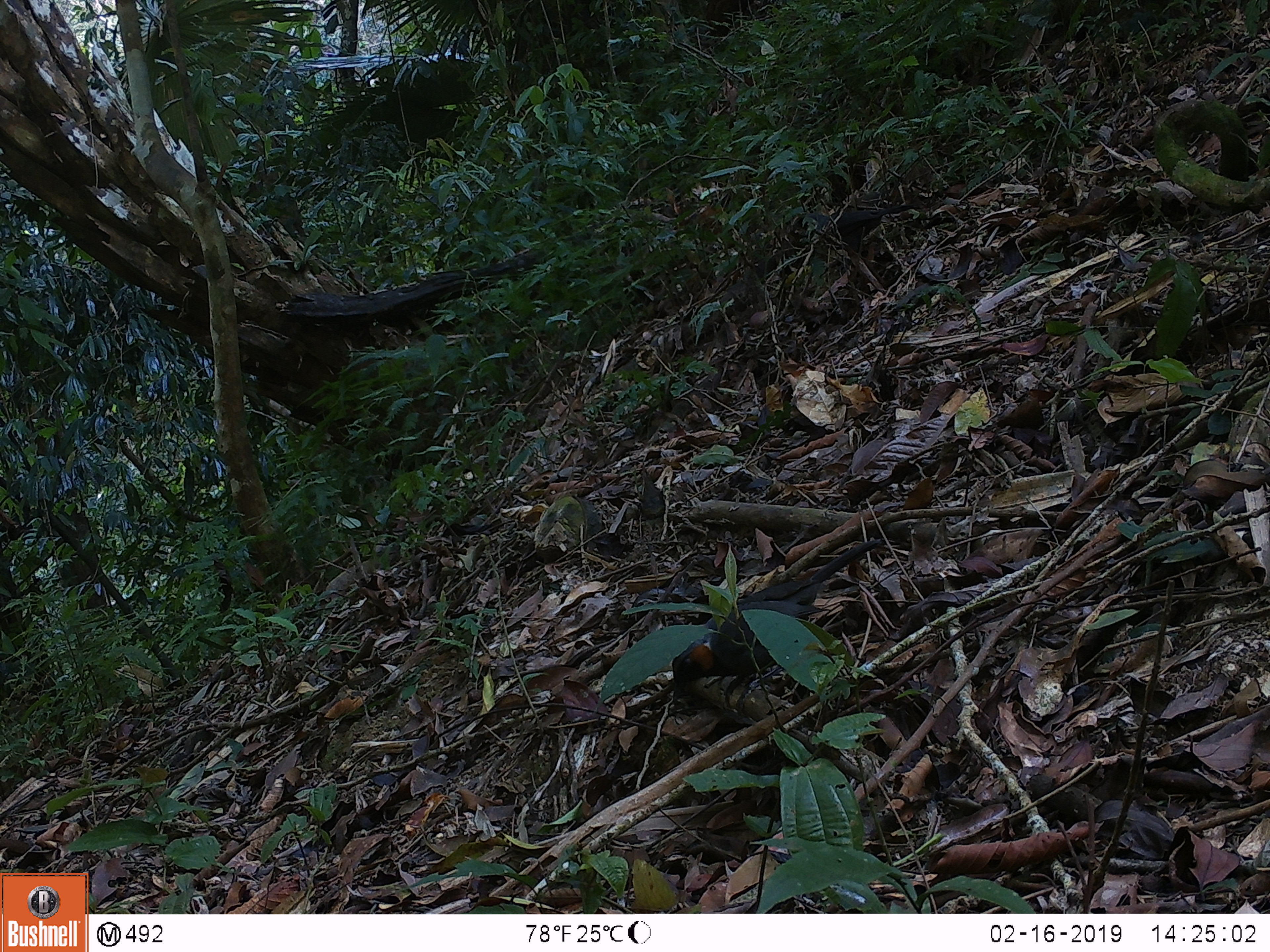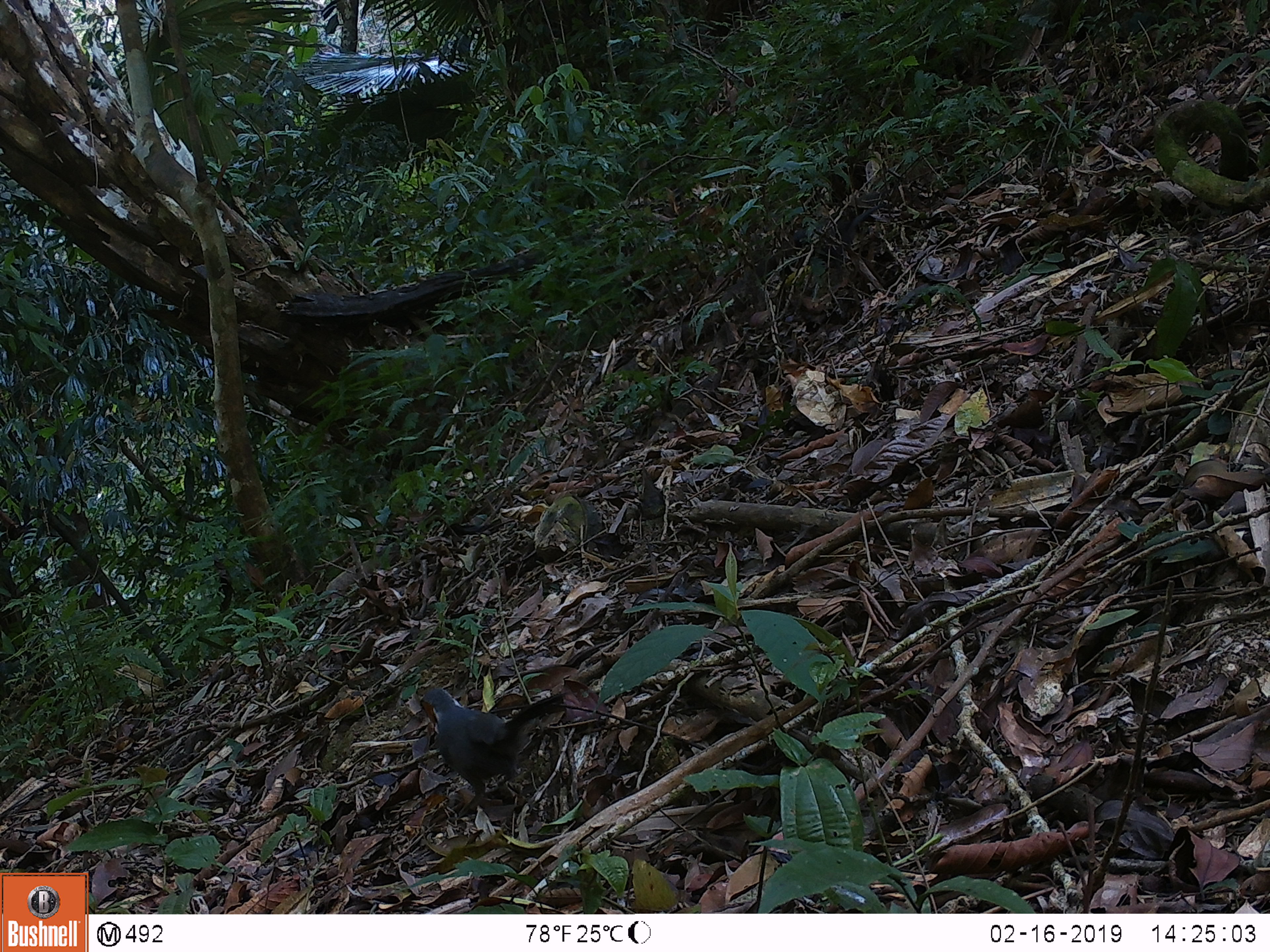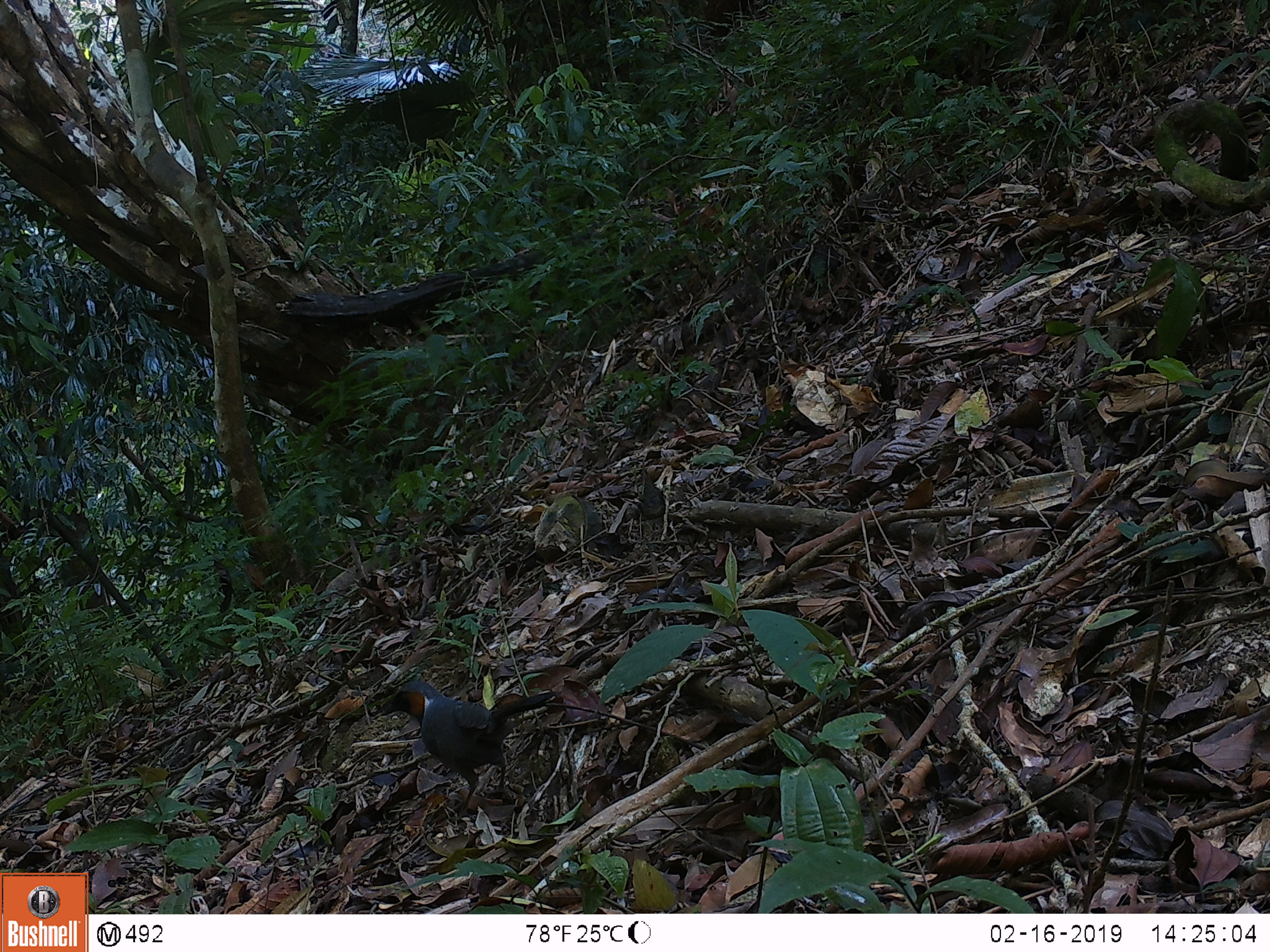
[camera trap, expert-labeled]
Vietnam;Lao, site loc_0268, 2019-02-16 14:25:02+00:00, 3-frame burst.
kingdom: Animalia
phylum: Chordata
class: Aves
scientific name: Aves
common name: bird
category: unidentified bird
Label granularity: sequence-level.